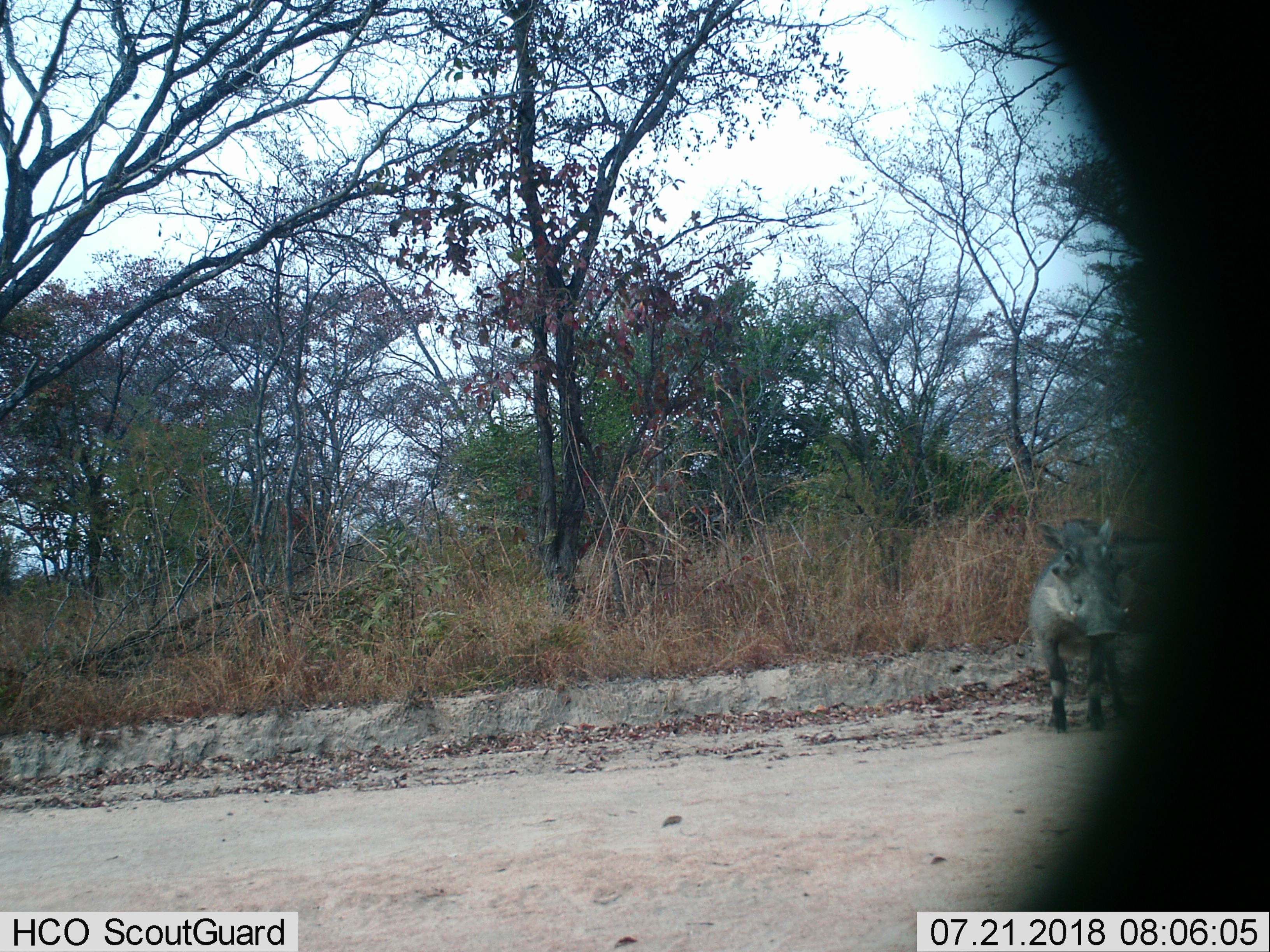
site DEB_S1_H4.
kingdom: Animalia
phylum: Chordata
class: Mammalia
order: Artiodactyla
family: Suidae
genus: Phacochoerus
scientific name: Phacochoerus africanus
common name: warthog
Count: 1.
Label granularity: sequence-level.